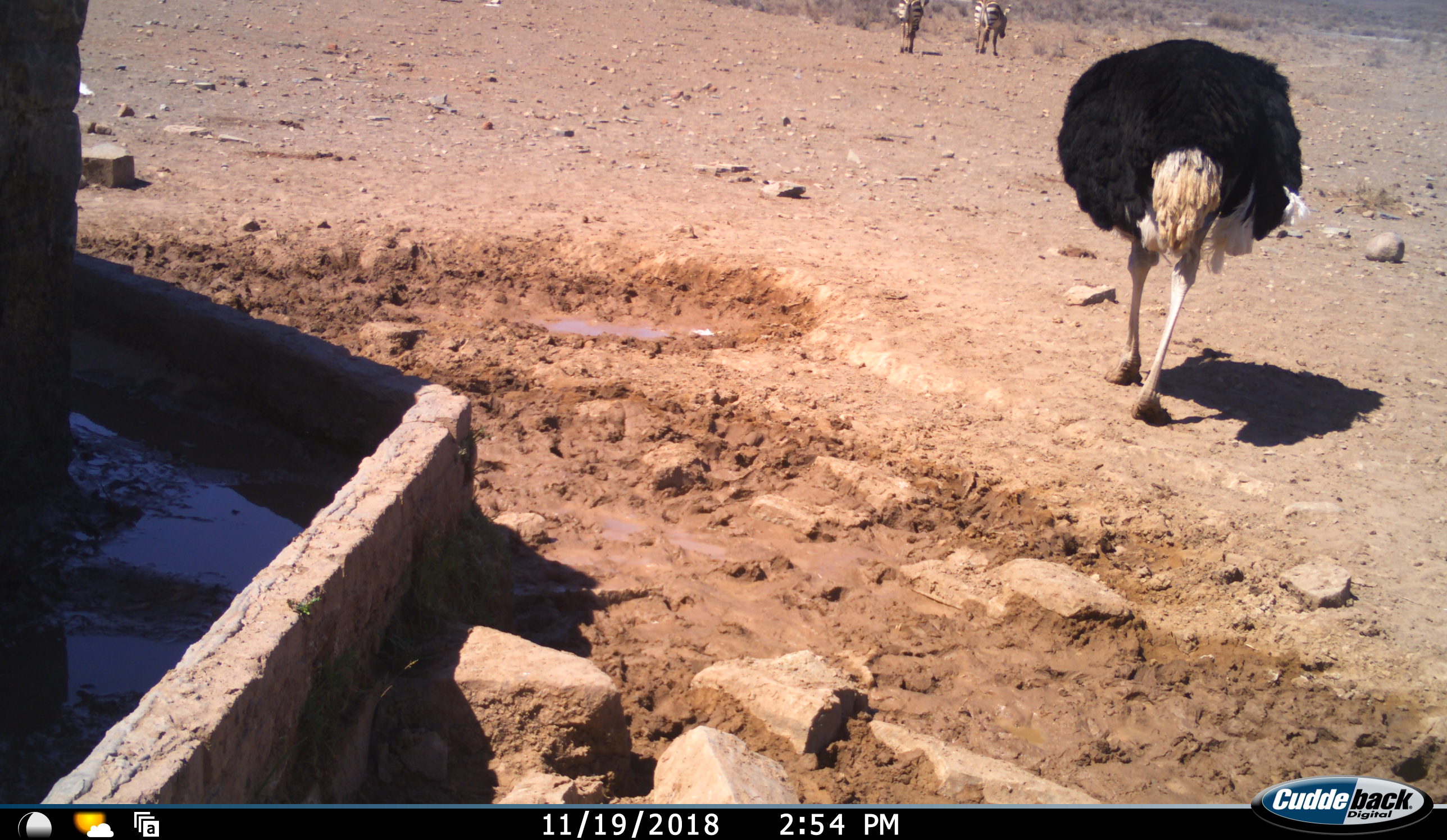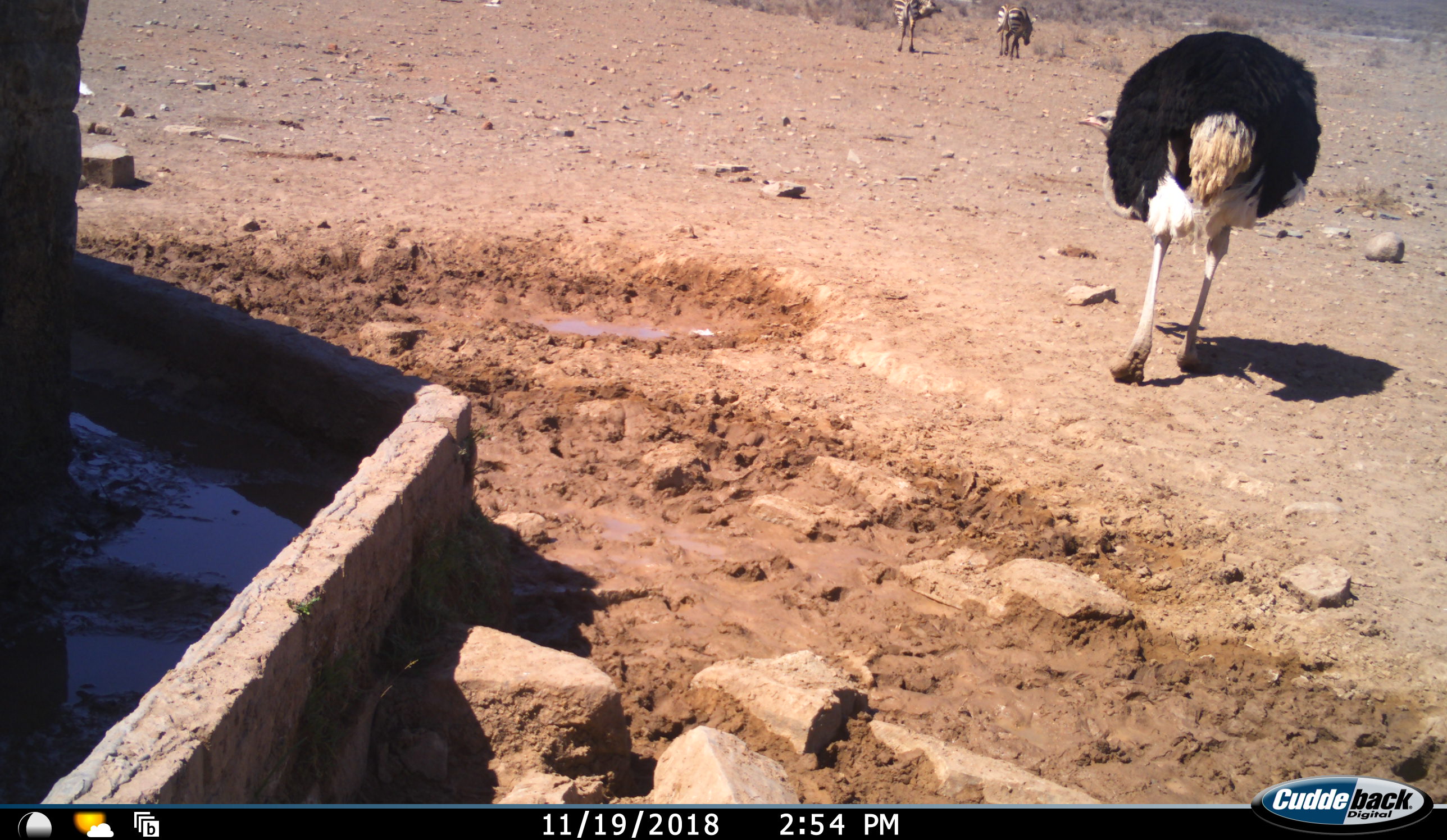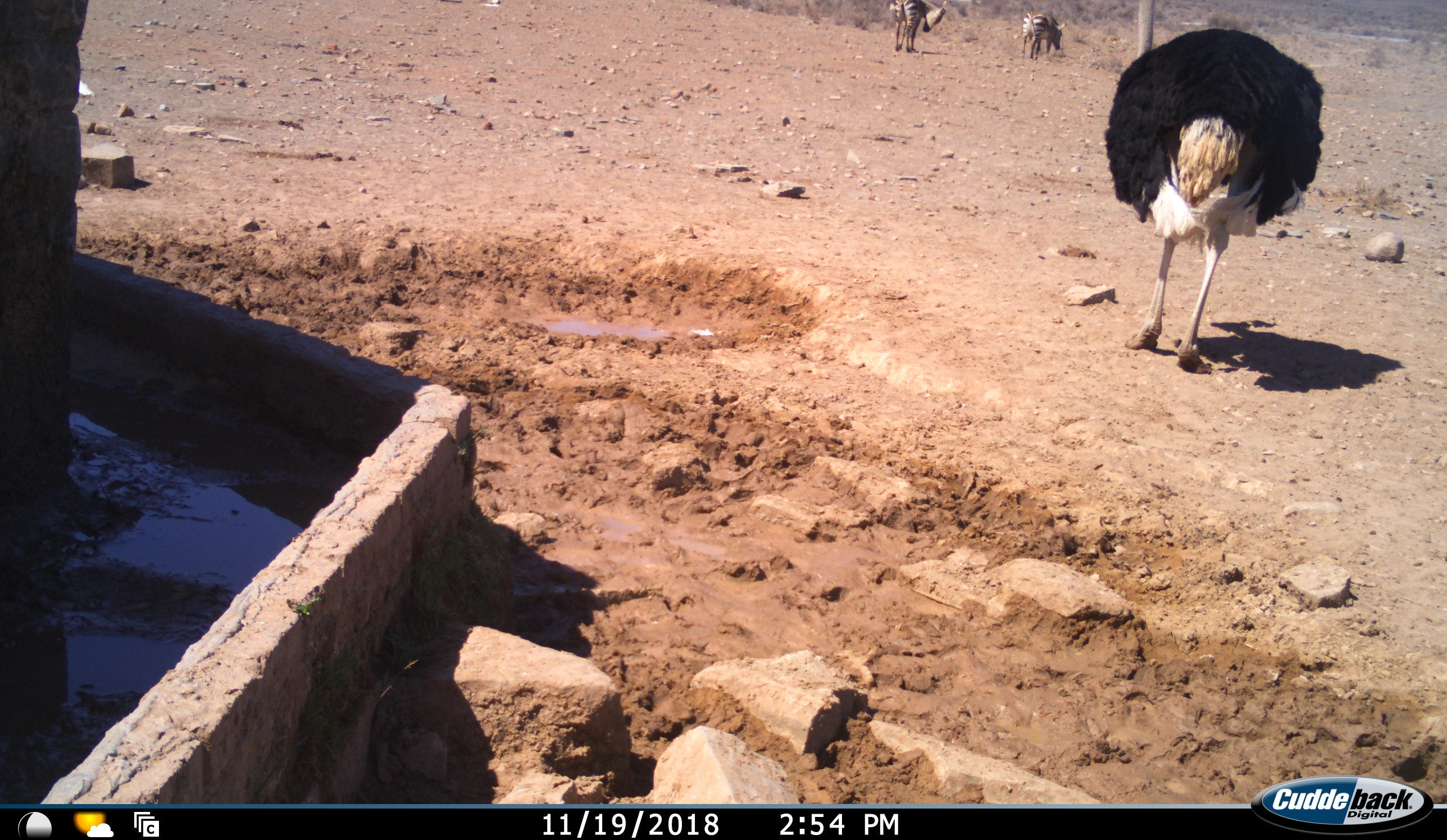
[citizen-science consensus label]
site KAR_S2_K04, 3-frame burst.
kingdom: Animalia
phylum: Chordata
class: Aves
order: Struthioniformes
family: Struthionidae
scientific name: Struthionidae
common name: ostrich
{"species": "ostrich (Struthionidae)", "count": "1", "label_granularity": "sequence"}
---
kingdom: Animalia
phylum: Chordata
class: Mammalia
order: Perissodactyla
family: Equidae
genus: Equus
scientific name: Equus zebra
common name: mountain zebra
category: zebramountain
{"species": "zebramountain (mountain zebra) (Equus zebra)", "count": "2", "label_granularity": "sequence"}